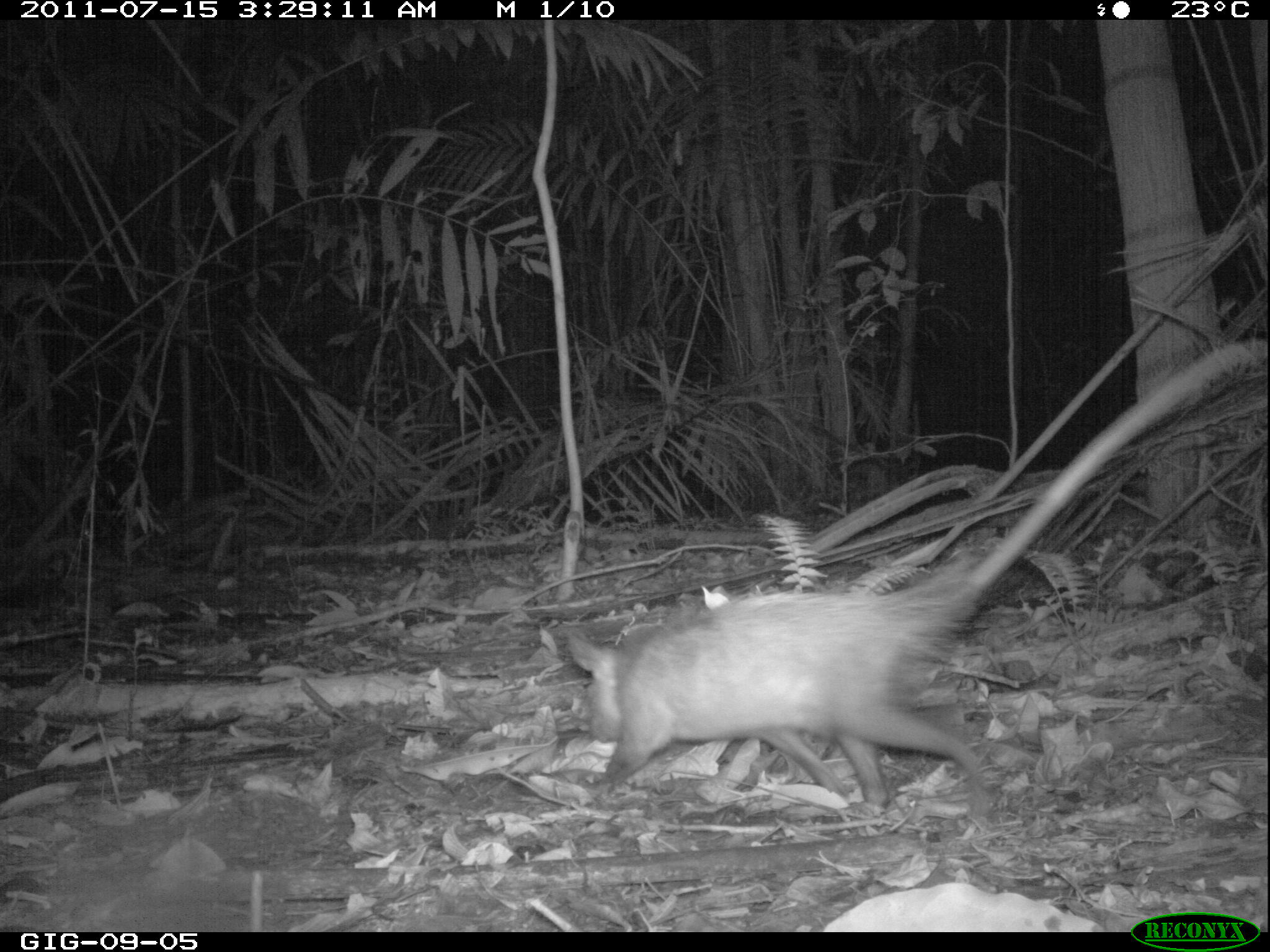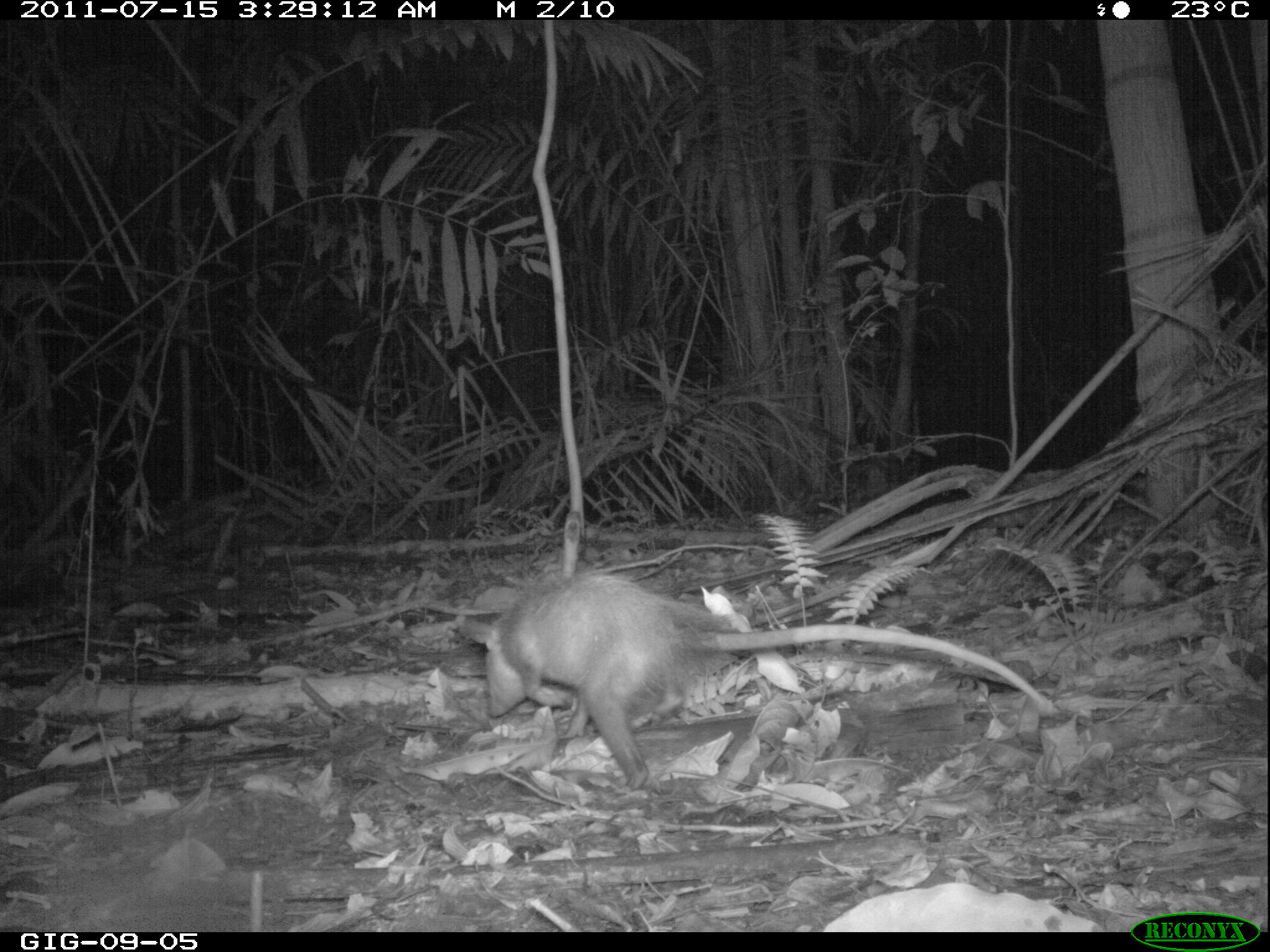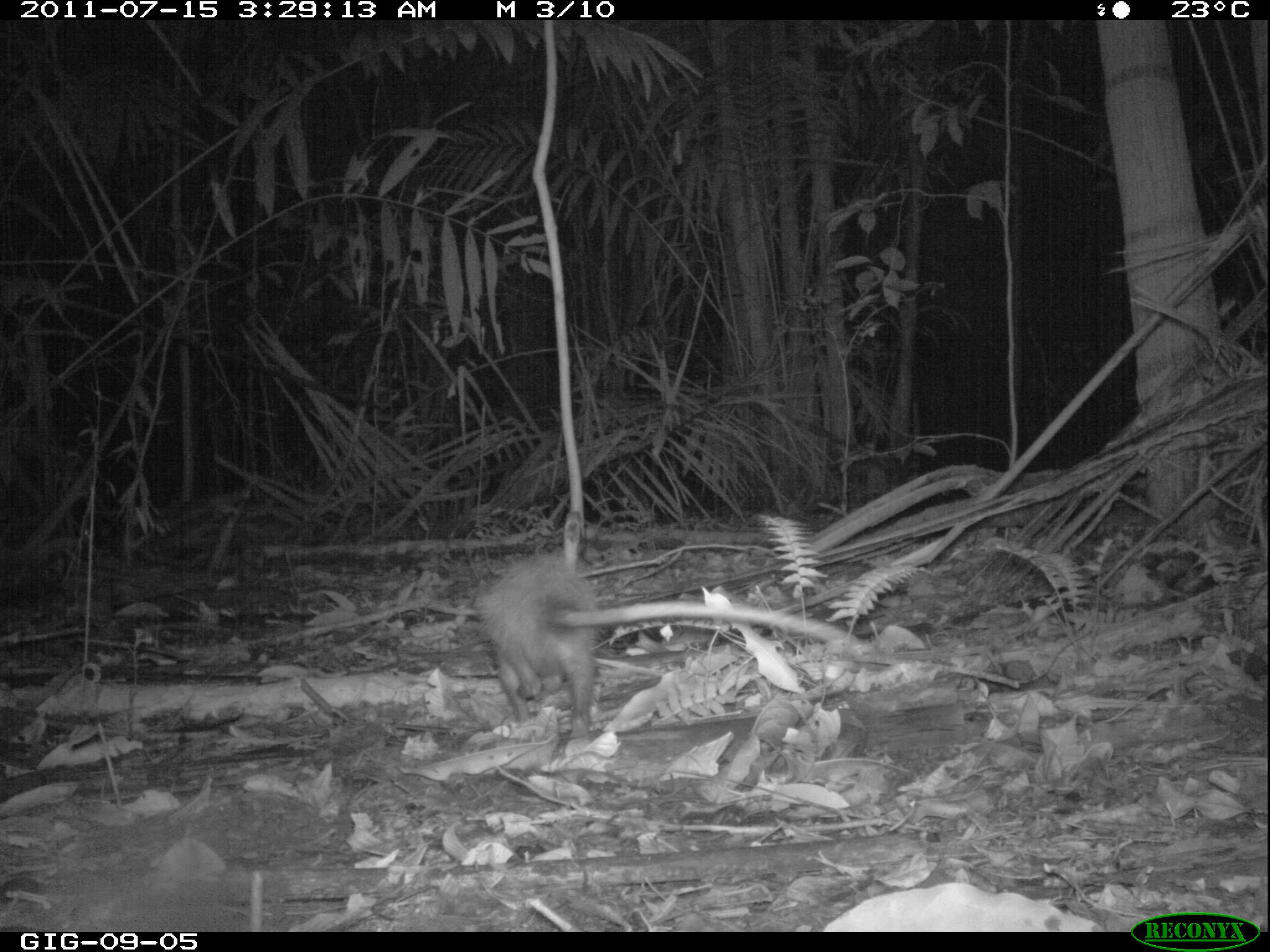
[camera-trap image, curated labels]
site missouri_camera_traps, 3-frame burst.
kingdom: Animalia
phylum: Chordata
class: Mammalia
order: Didelphimorphia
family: Didelphidae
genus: Didelphis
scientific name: Didelphis marsupialis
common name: common opossum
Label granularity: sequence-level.